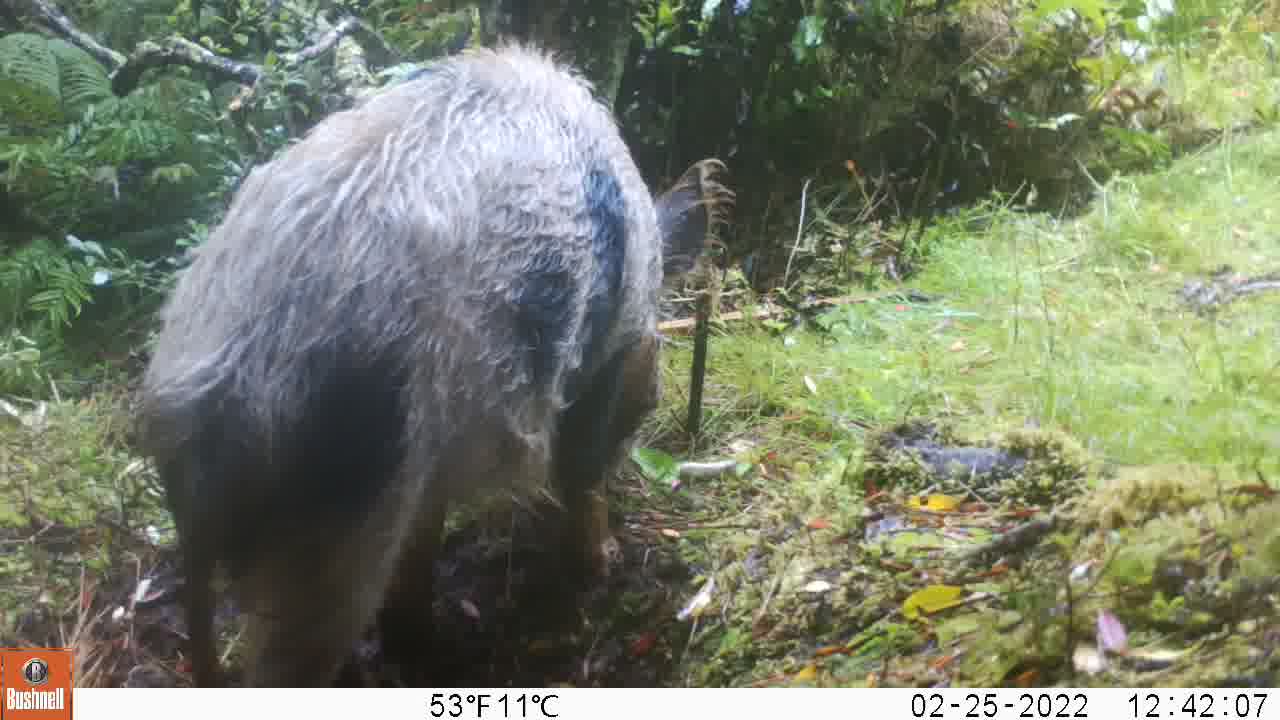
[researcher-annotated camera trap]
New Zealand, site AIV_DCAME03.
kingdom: Animalia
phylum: Chordata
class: Mammalia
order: Artiodactyla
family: Suidae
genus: Sus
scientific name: Sus scrofa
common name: pig